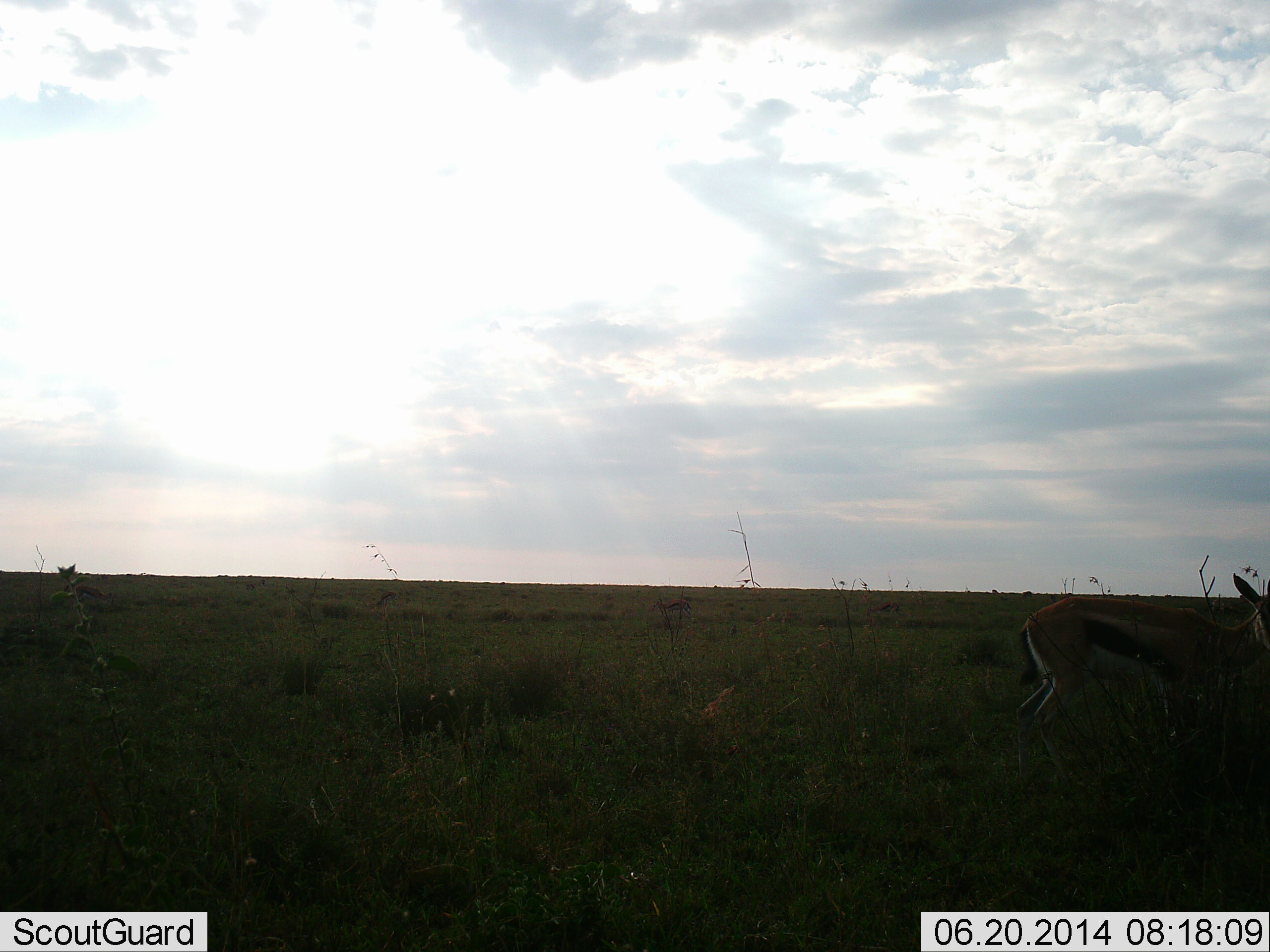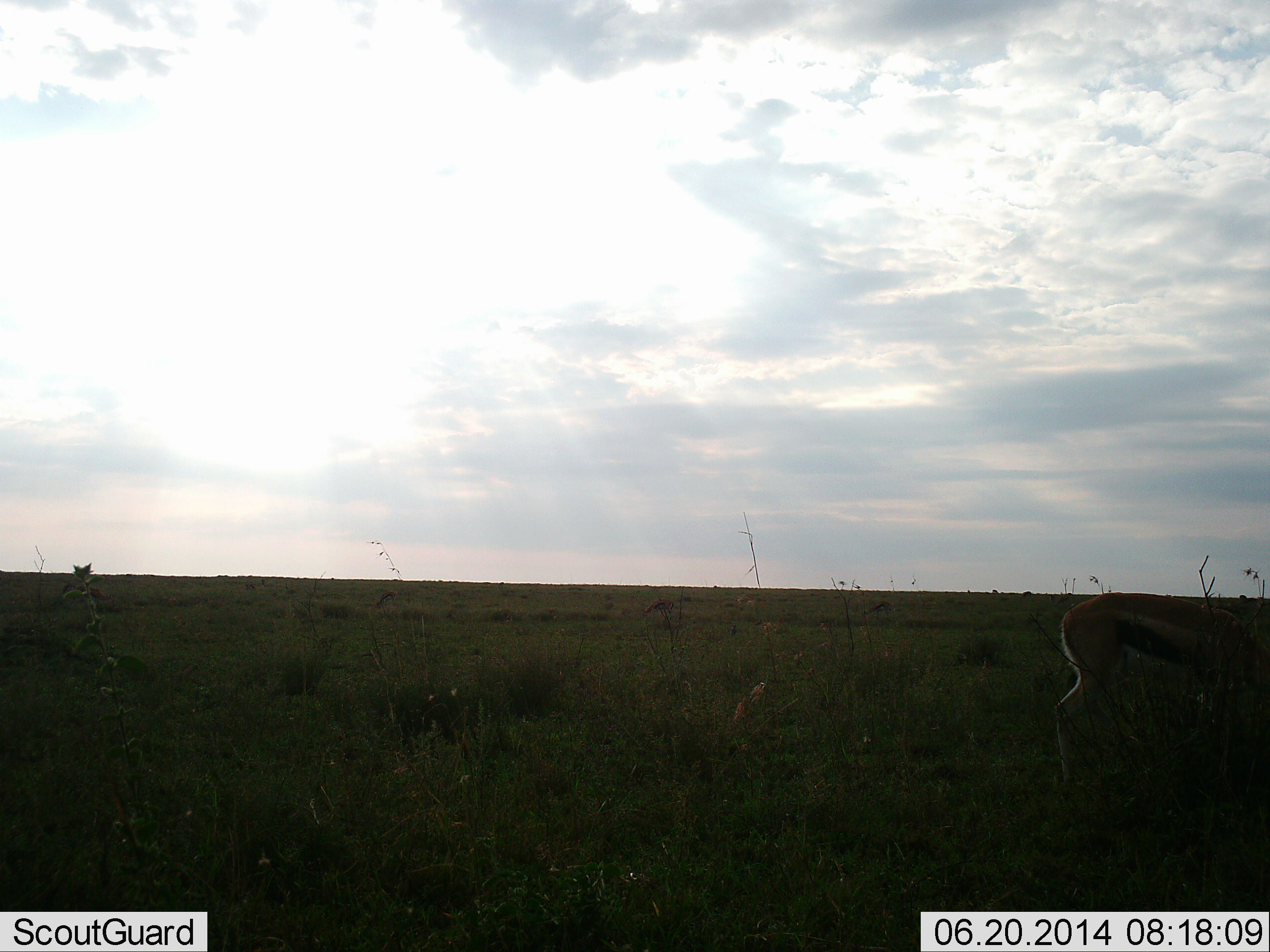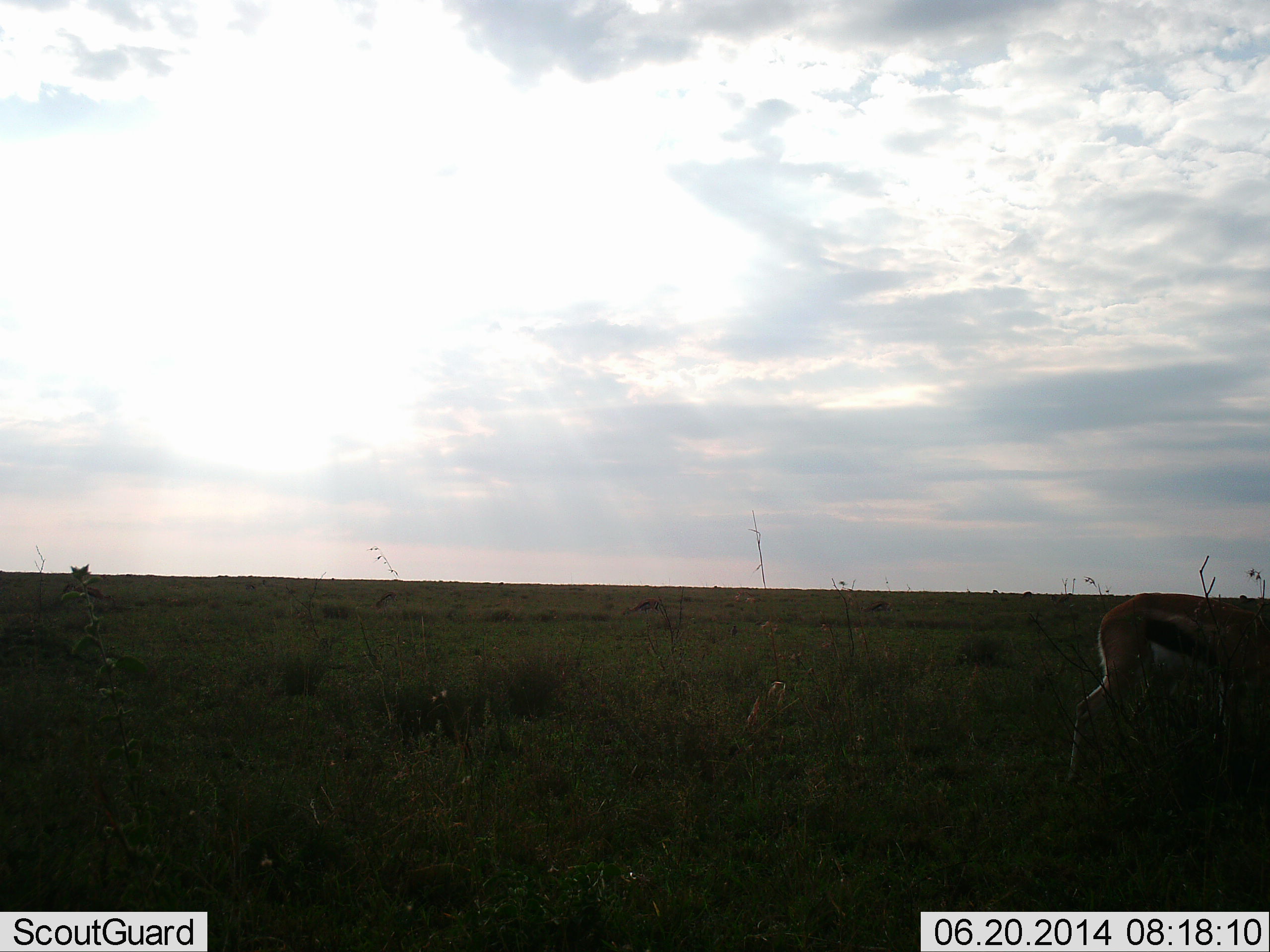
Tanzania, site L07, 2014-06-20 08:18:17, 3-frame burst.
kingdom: Animalia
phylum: Chordata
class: Mammalia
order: Artiodactyla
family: Bovidae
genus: Eudorcas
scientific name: Eudorcas thomsonii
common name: thomson's gazelle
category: gazellethomsons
Gazellethomsons (thomson's gazelle) (Eudorcas thomsonii), count 1. Behavior (volunteer vote fractions): standing 55%, resting 0%, moving 55%, interacting 0%. Young present (vote fraction): 0%. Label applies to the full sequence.